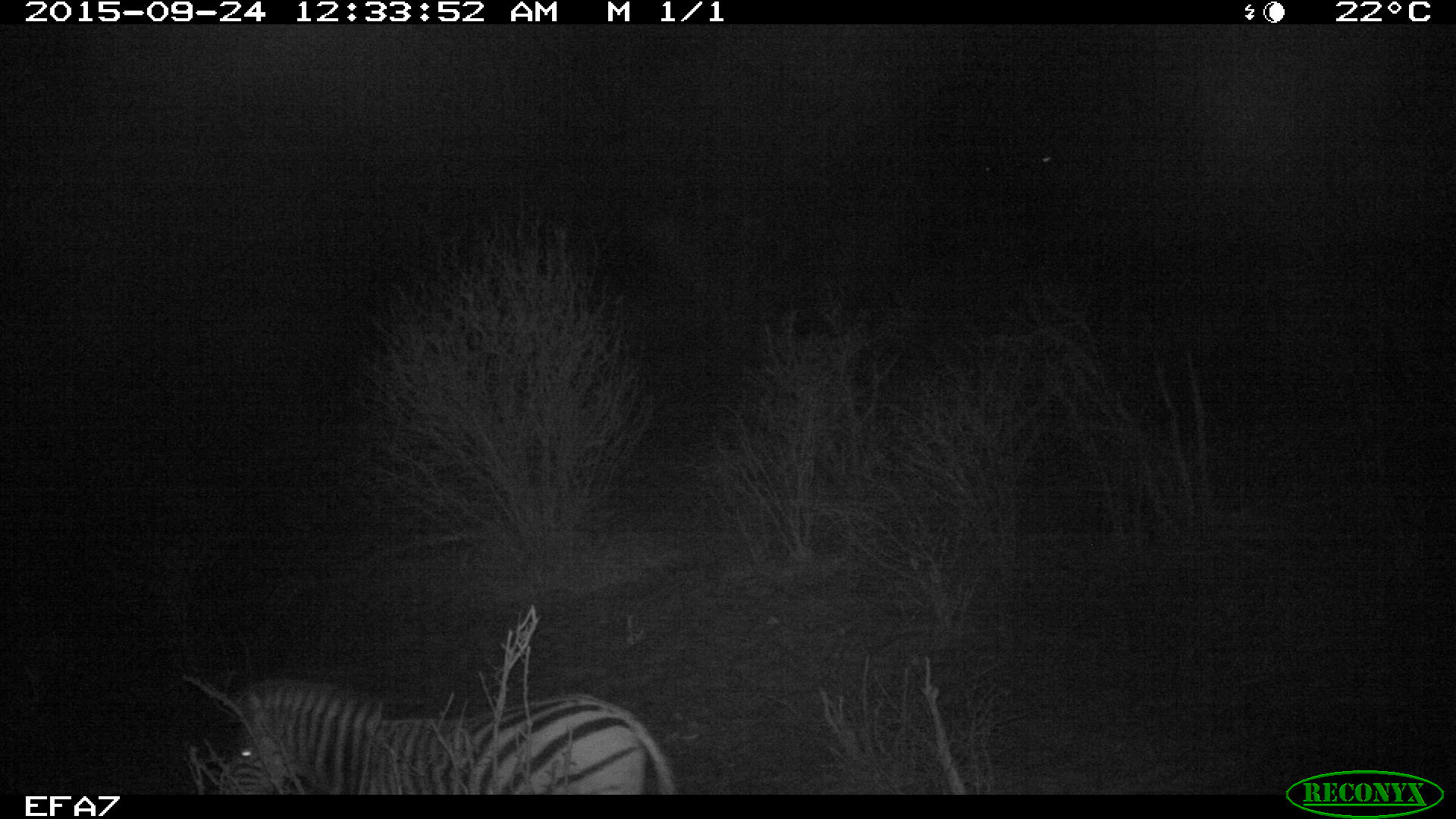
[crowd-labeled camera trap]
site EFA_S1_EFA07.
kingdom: Animalia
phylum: Chordata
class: Mammalia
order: Perissodactyla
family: Equidae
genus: Equus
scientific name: Equus quagga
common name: plains zebra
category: zebraplains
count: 1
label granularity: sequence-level